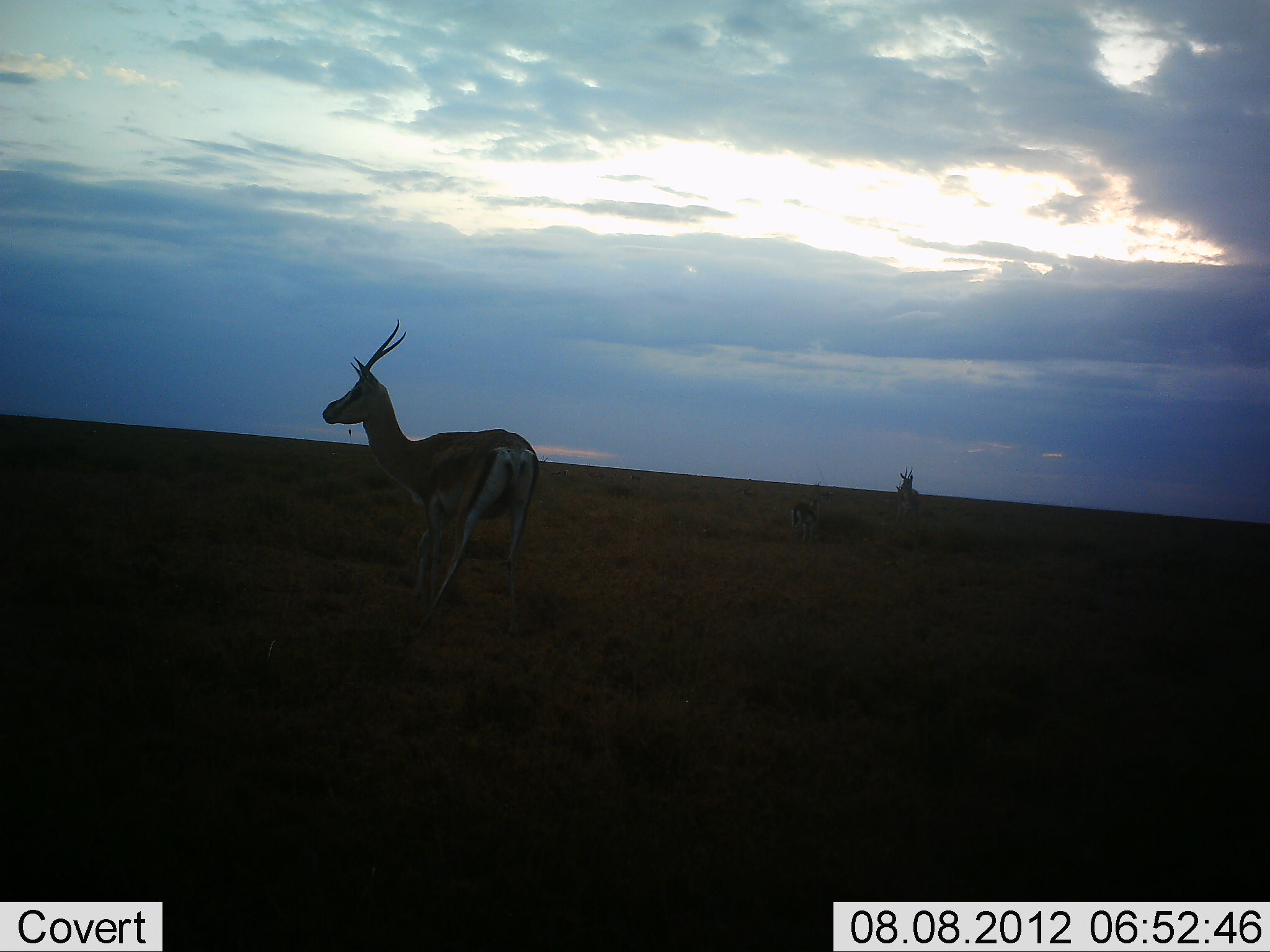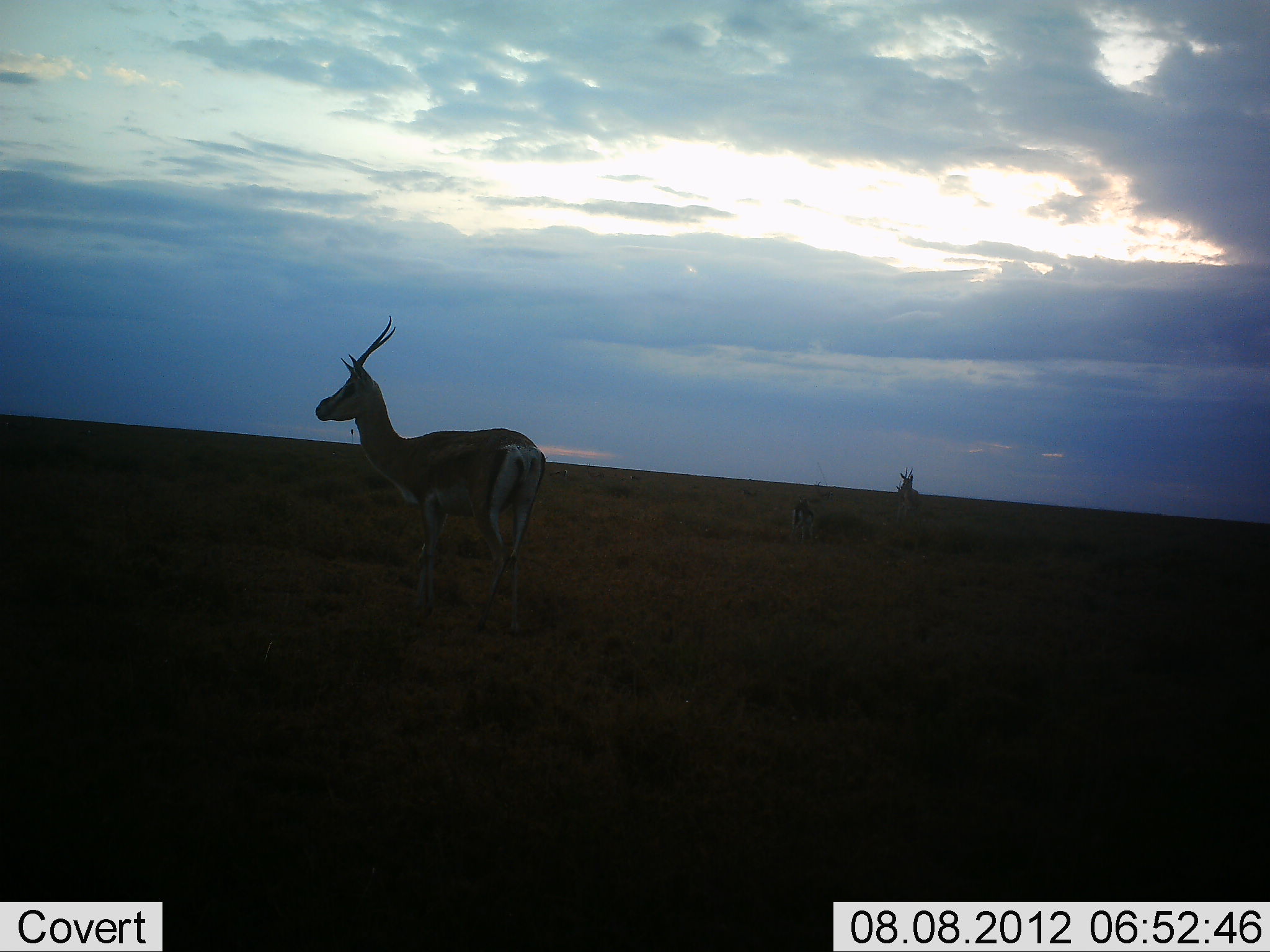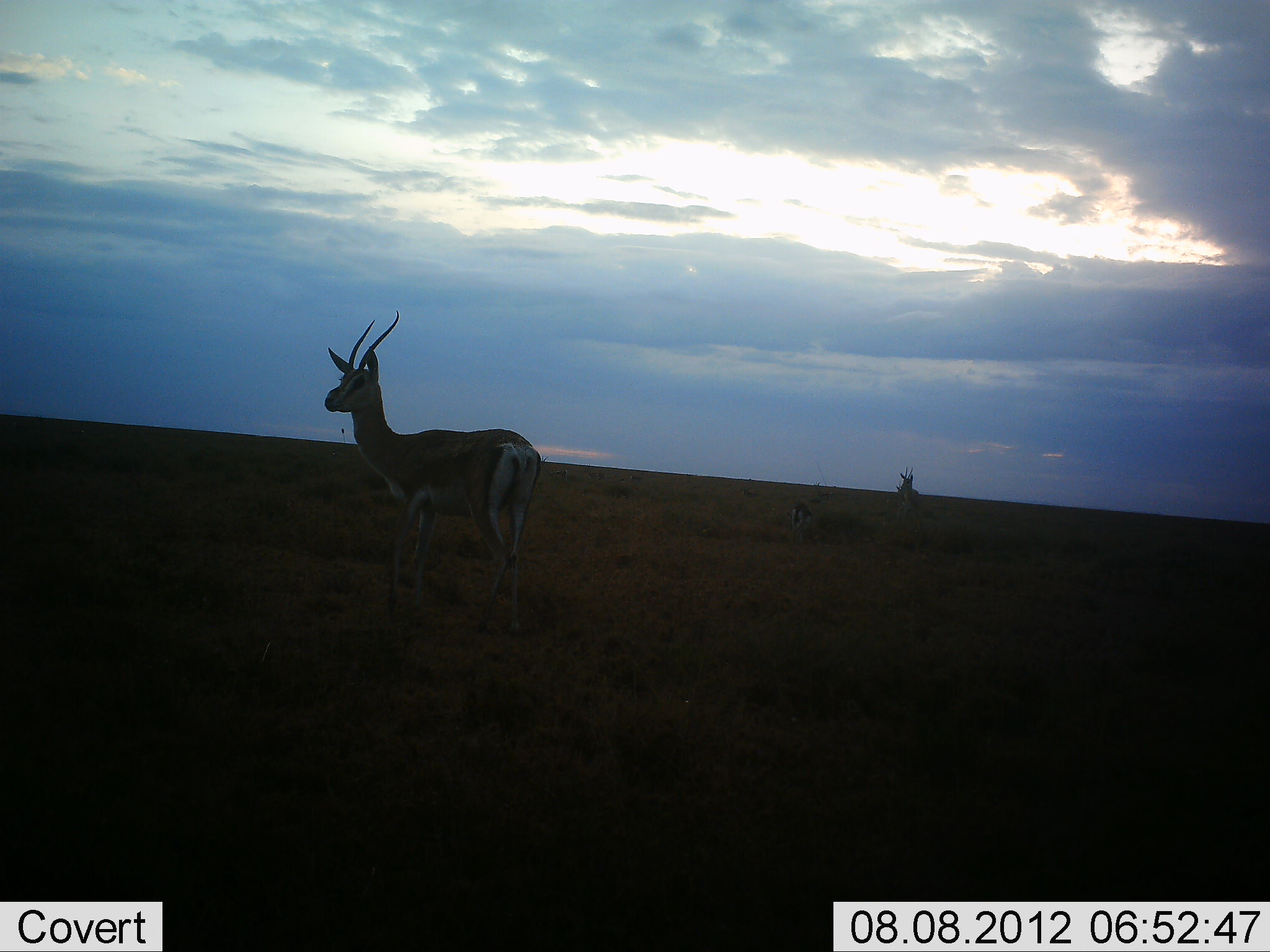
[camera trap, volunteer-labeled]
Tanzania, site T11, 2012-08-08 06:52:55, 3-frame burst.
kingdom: Animalia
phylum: Chordata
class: Mammalia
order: Artiodactyla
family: Bovidae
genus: Nanger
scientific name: Nanger granti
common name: grant's gazelle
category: gazellegrants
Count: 2.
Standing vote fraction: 100%.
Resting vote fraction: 9%.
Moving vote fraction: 0%.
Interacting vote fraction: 0%.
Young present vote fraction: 0%.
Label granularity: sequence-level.